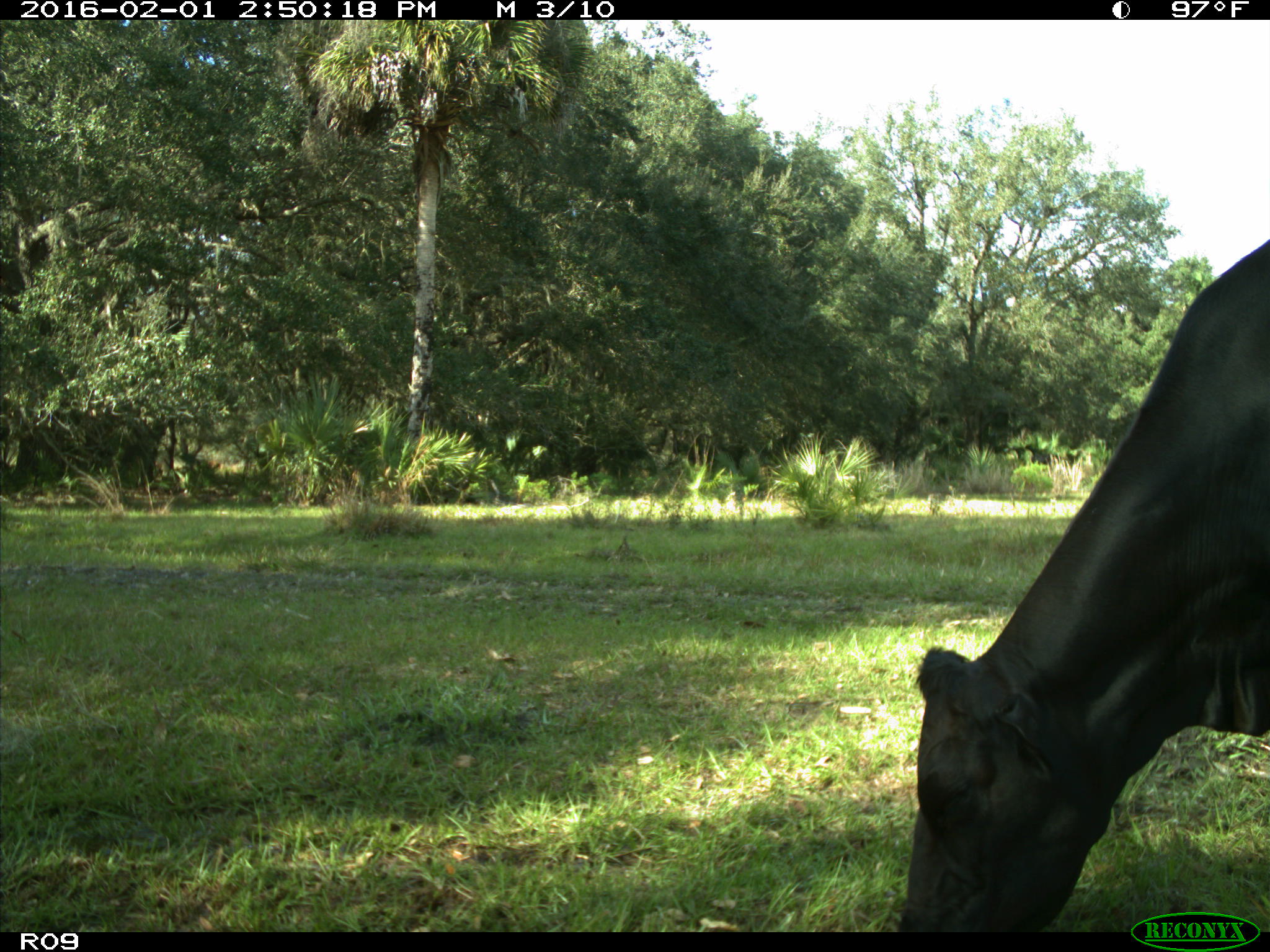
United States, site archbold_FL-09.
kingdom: Animalia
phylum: Chordata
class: Mammalia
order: Artiodactyla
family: Bovidae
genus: Bos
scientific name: Bos taurus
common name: domestic cow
Bos taurus (domestic cow).